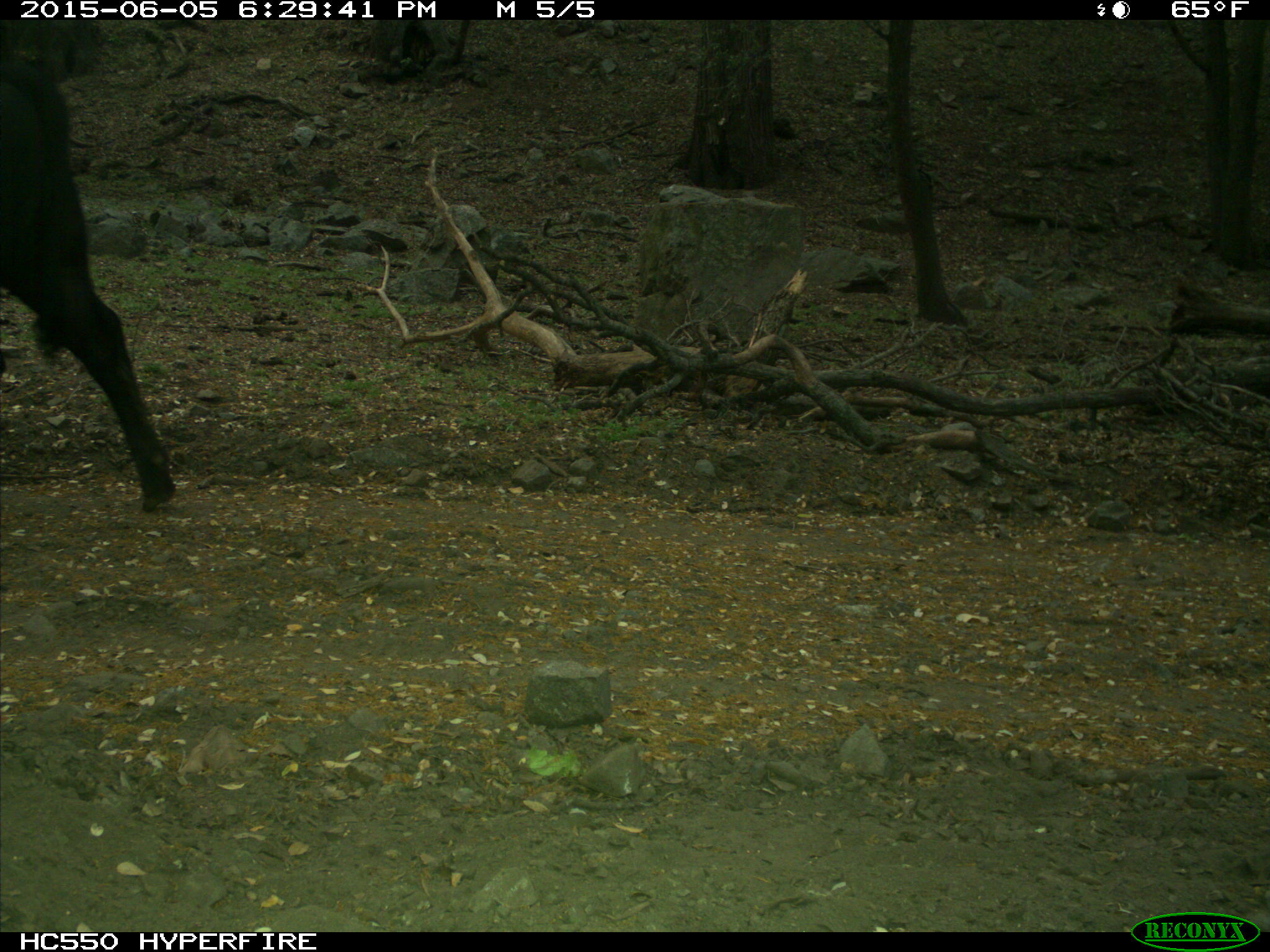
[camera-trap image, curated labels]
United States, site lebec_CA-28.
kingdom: Animalia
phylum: Chordata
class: Mammalia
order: Artiodactyla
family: Bovidae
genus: Bos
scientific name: Bos taurus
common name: domestic cow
Bos taurus (domestic cow).